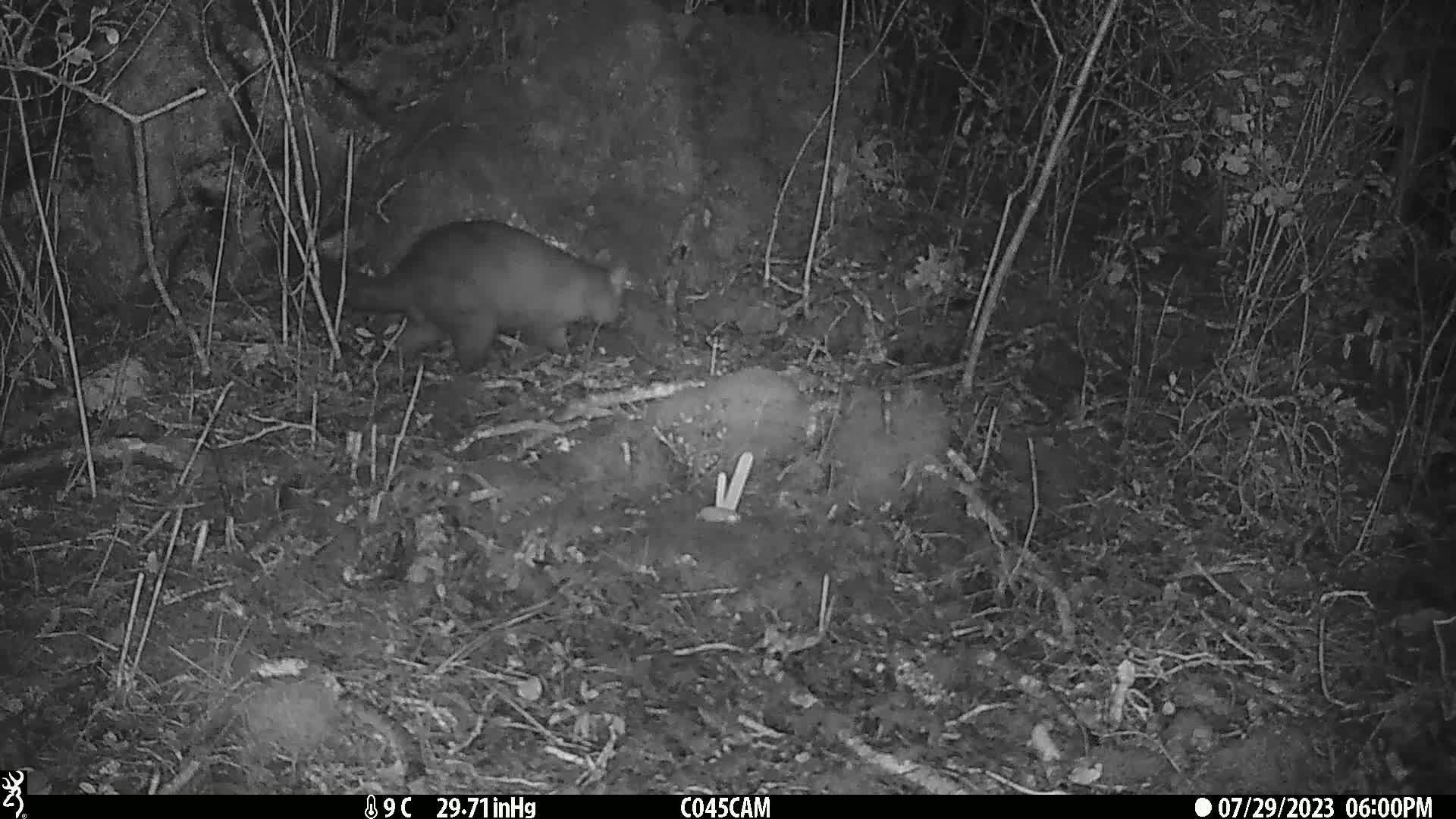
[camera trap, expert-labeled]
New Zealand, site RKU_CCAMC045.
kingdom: Animalia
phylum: Chordata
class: Mammalia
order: Diprotodontia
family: Phalangeridae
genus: Trichosurus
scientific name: Trichosurus vulpecula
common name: common brushtail possum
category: possum